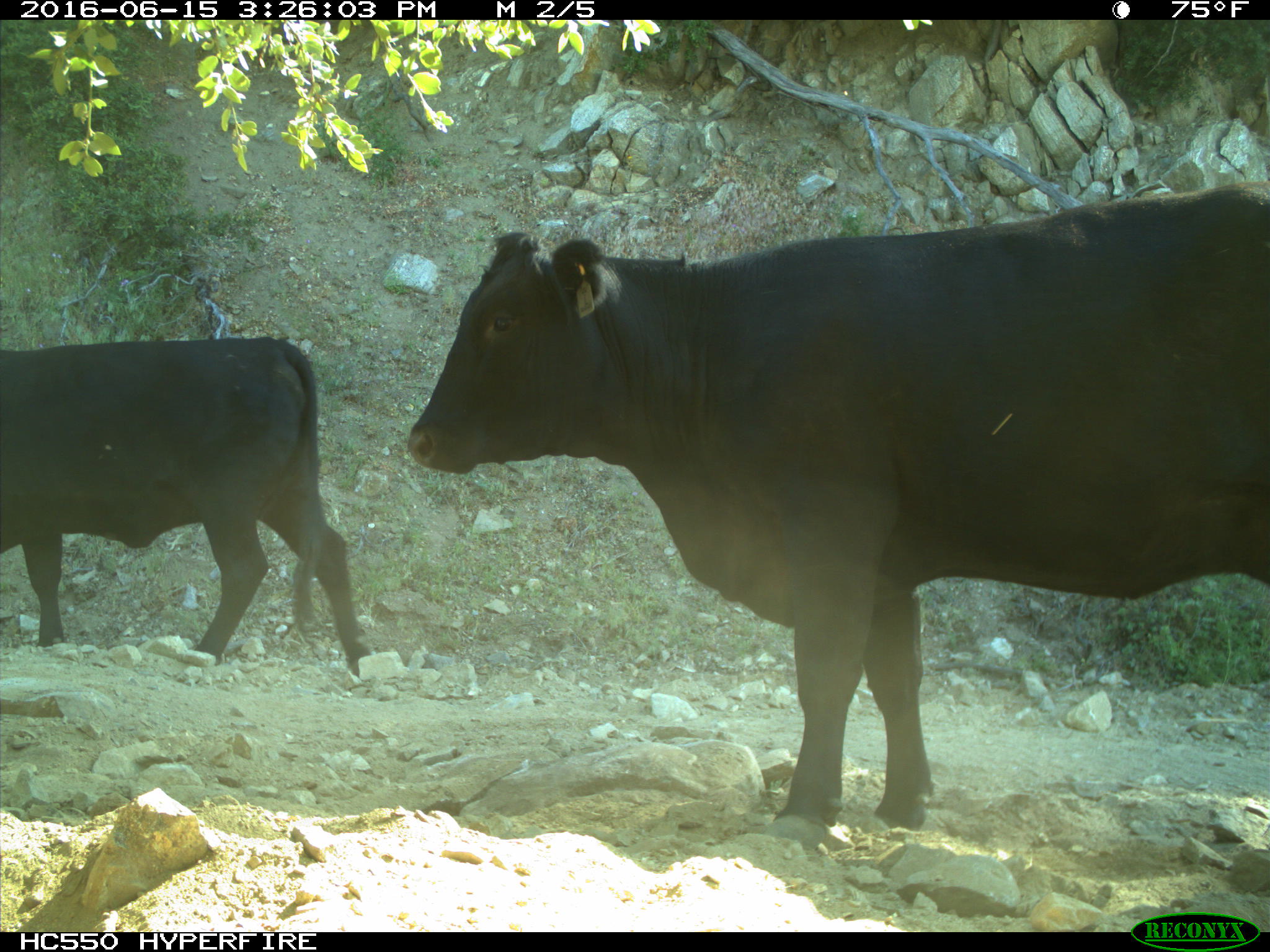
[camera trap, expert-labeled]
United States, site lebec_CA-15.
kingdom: Animalia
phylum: Chordata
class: Mammalia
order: Artiodactyla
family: Bovidae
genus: Bos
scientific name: Bos taurus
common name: domestic cow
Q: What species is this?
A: Bos taurus (domestic cow).